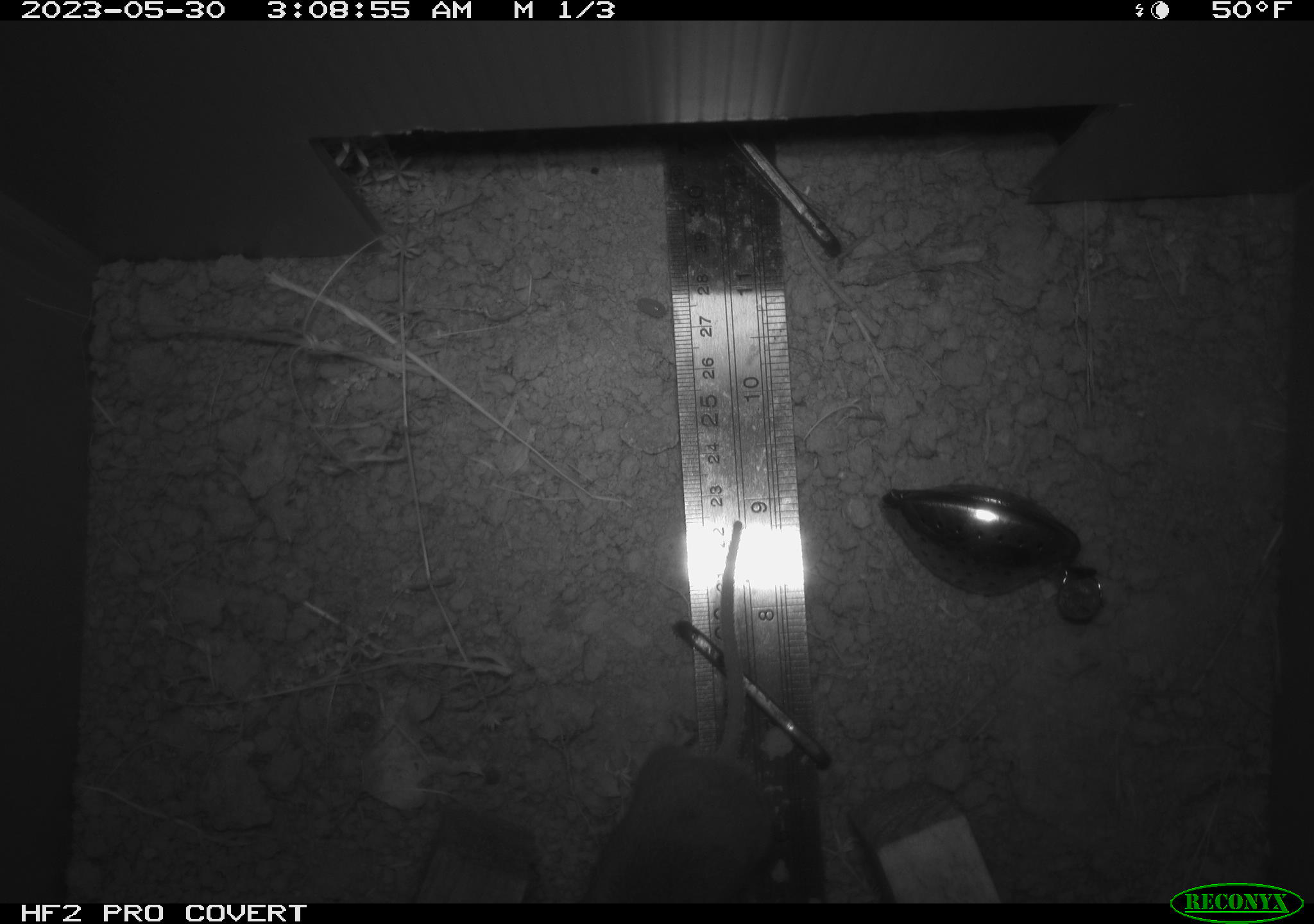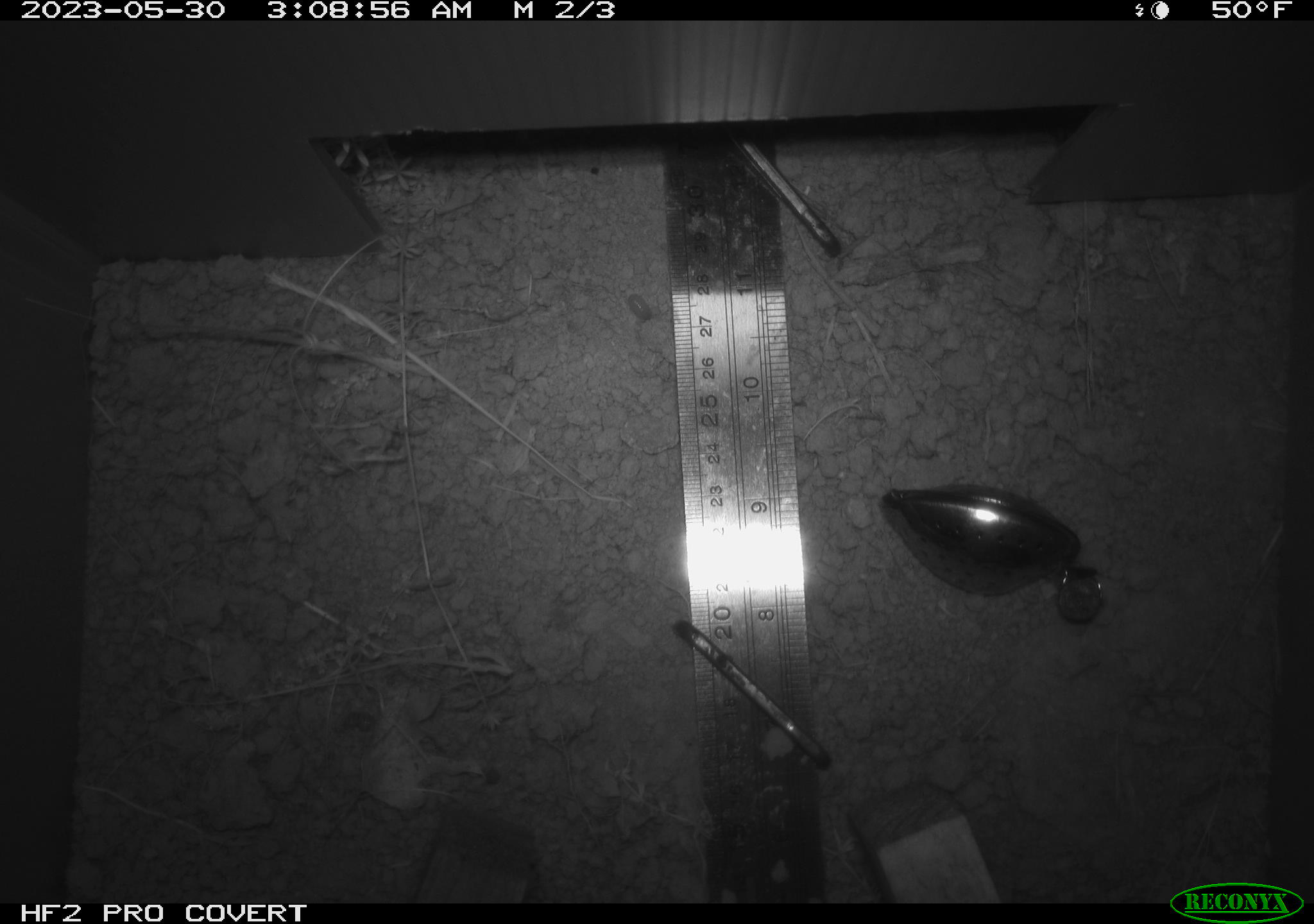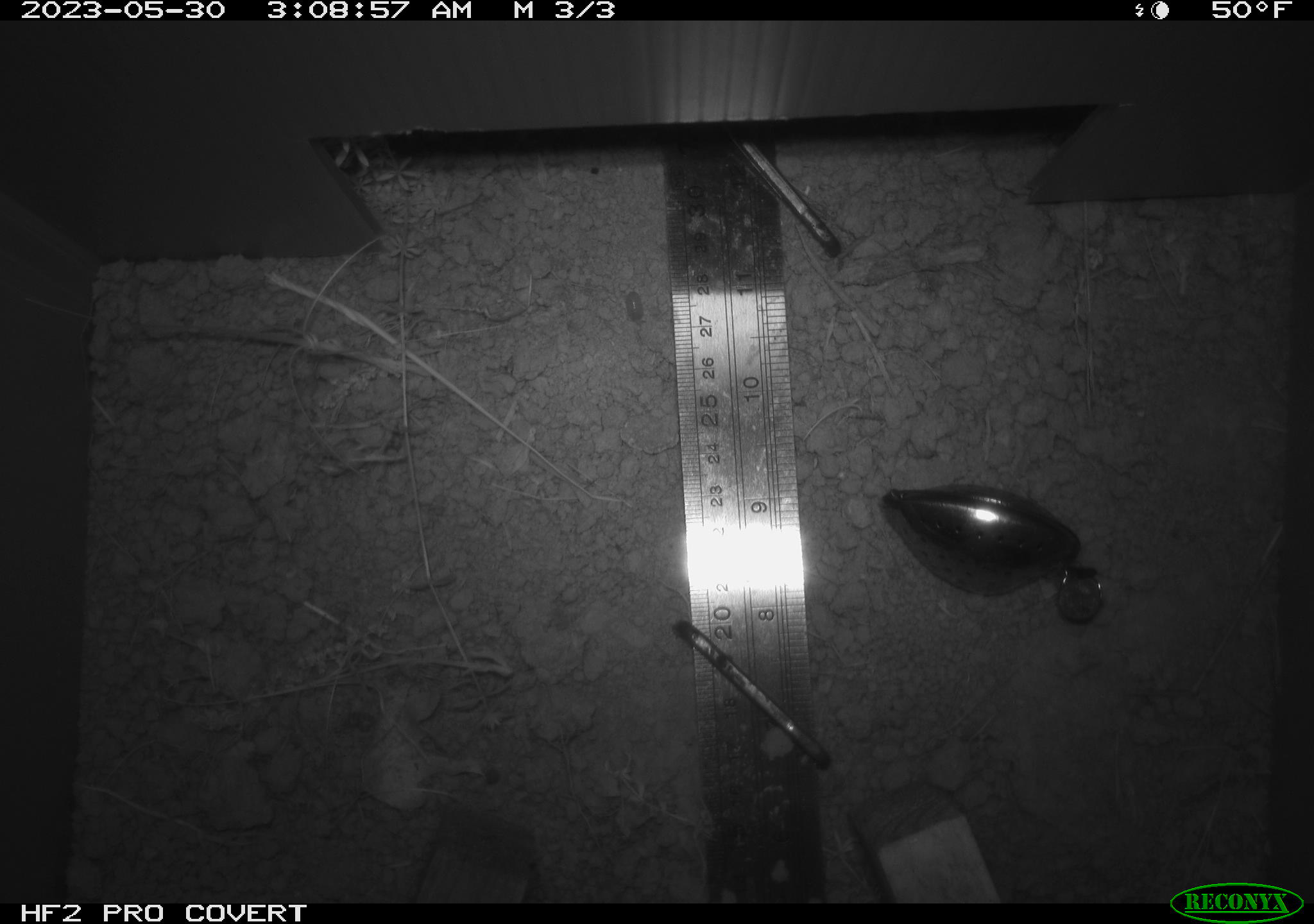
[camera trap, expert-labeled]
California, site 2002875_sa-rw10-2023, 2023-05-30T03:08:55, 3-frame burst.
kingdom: Animalia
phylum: Chordata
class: Mammalia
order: Rodentia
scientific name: Rodentia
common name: mouse species